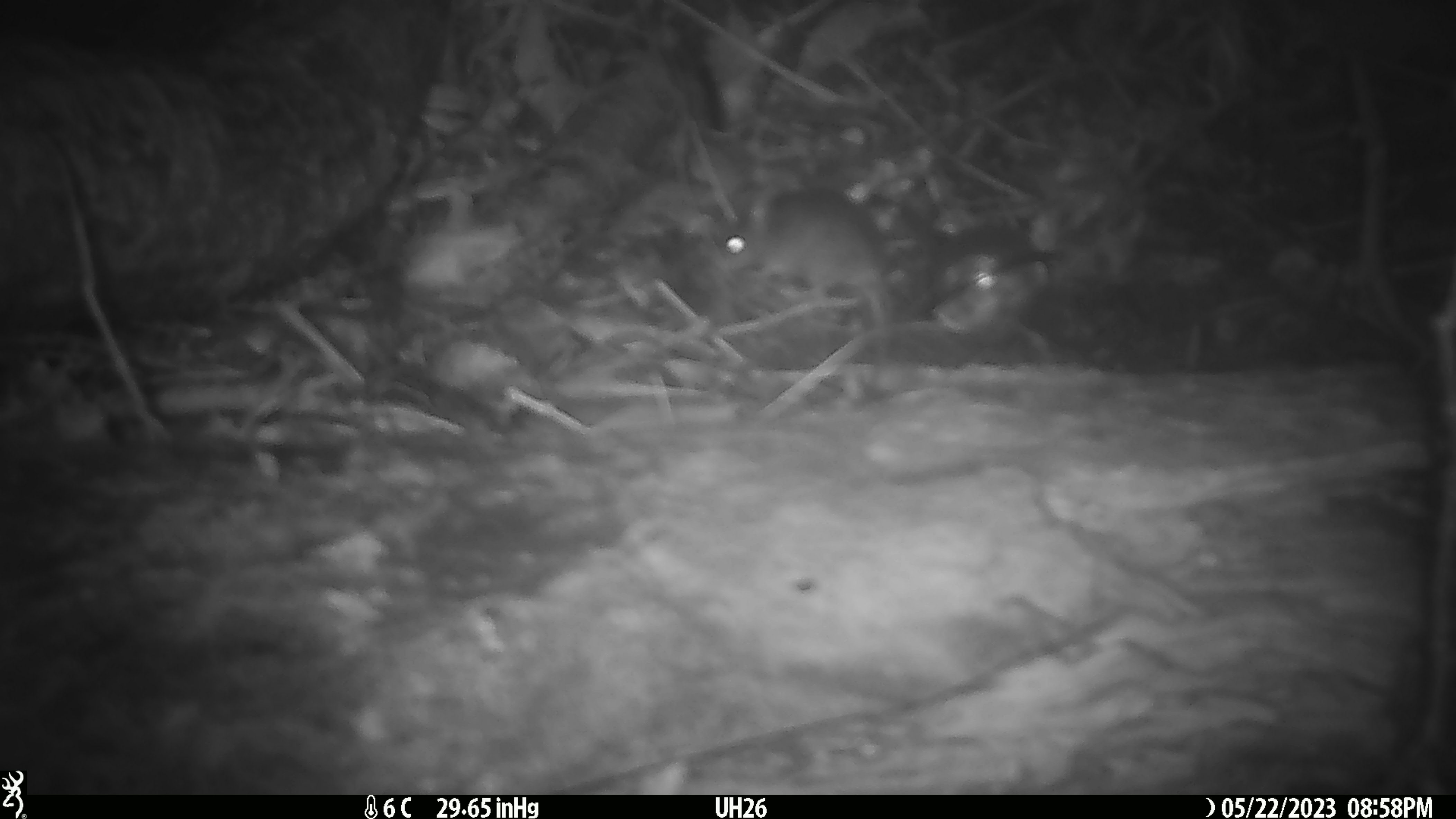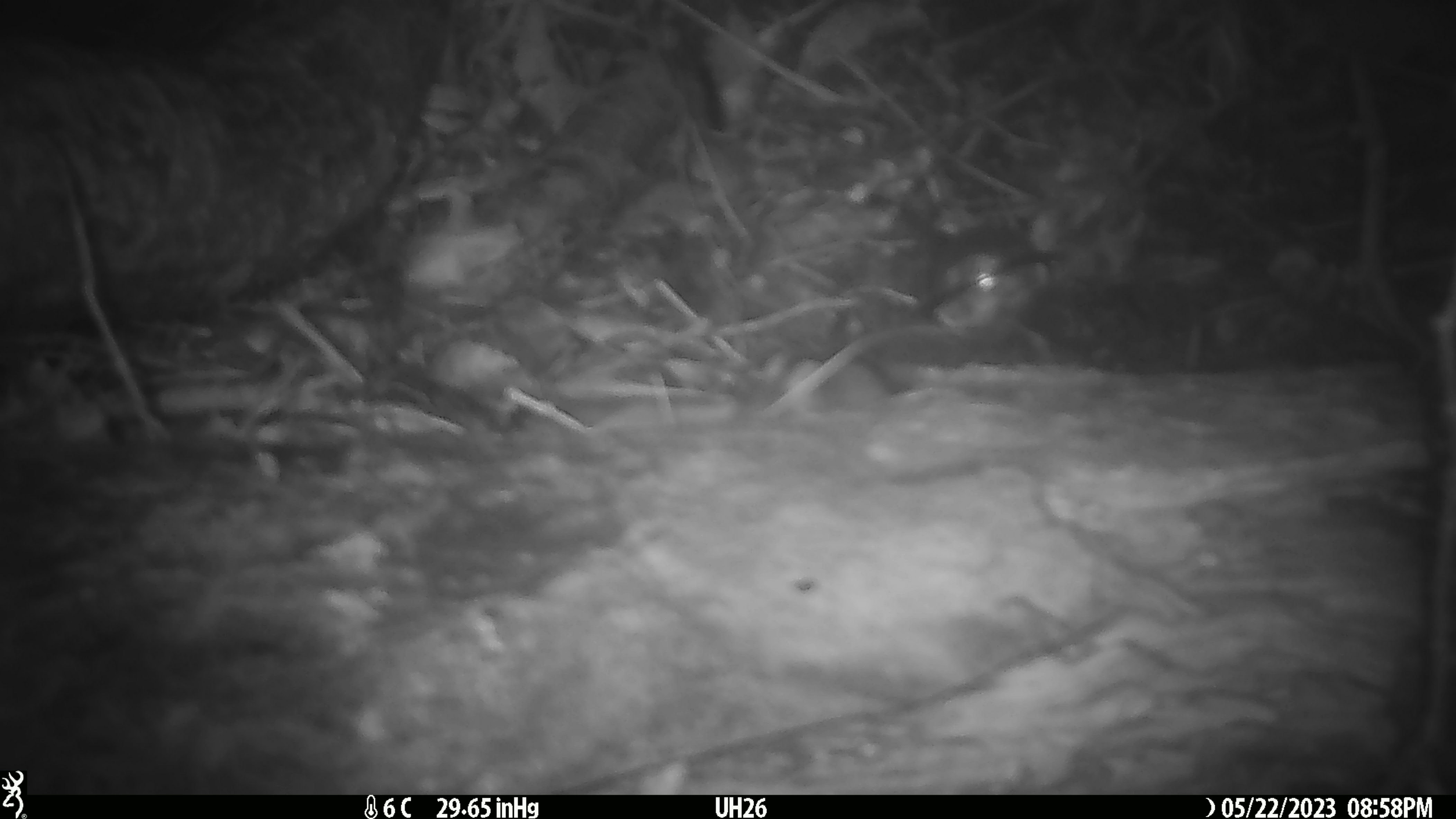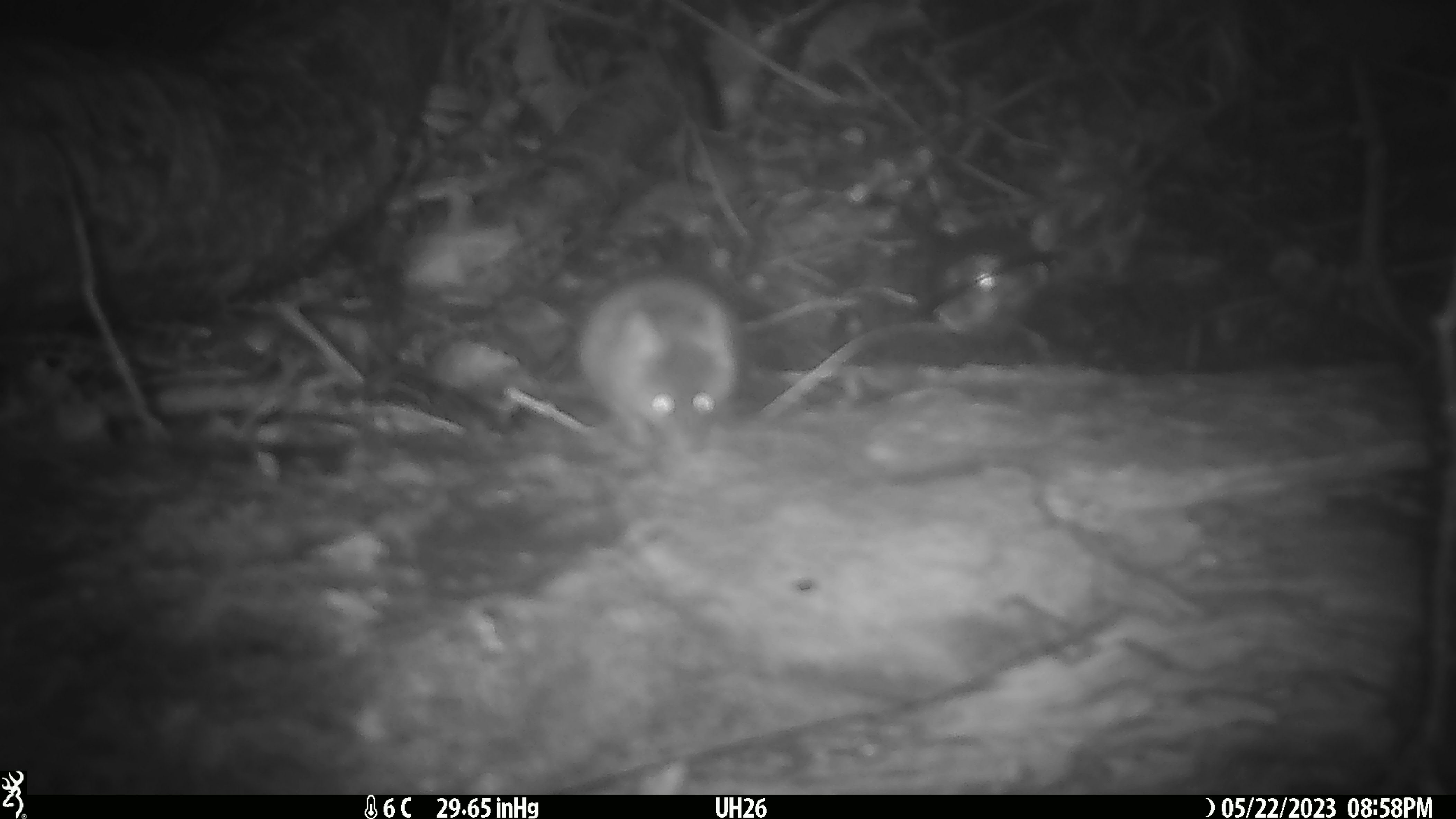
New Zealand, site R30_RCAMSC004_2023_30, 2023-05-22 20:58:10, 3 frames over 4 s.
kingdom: Animalia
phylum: Chordata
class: Mammalia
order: Rodentia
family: Muridae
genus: Mus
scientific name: Mus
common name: mouse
Mouse (Mus).